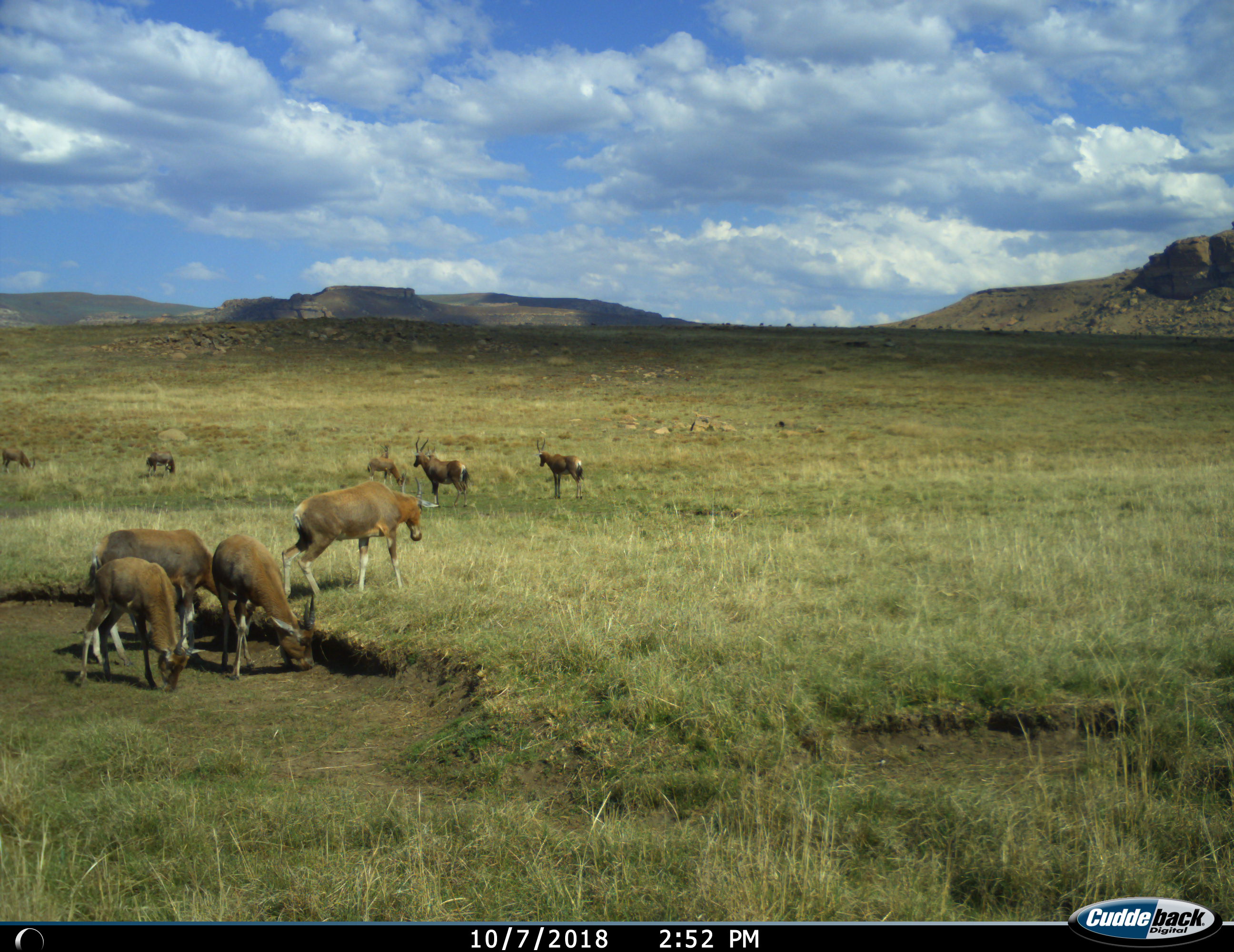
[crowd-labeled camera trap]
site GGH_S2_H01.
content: unidentified animal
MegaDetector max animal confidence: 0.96